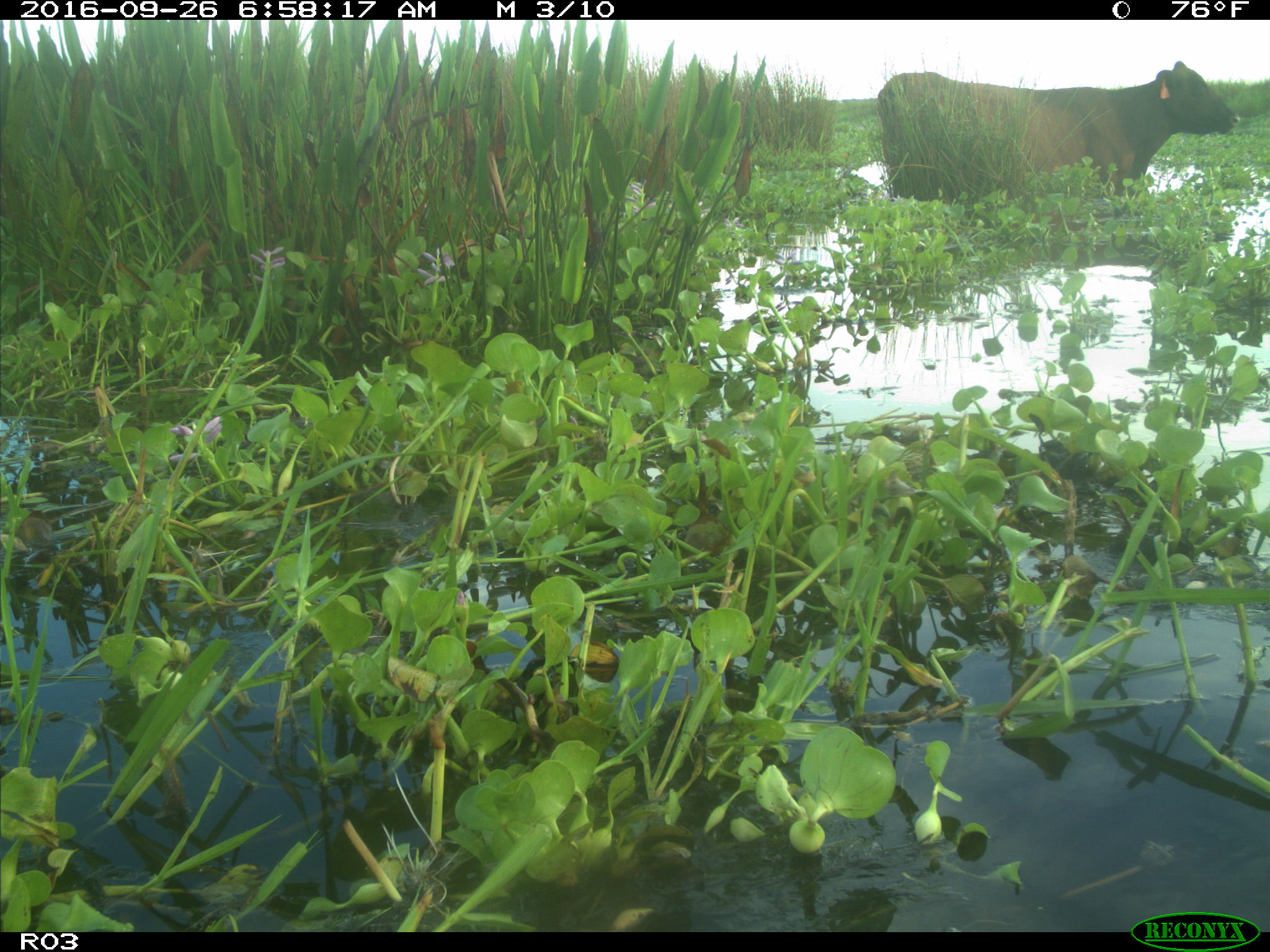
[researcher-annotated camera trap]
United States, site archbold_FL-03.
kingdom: Animalia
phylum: Chordata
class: Mammalia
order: Artiodactyla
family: Bovidae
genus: Bos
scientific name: Bos taurus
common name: domestic cow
Bos taurus (domestic cow).